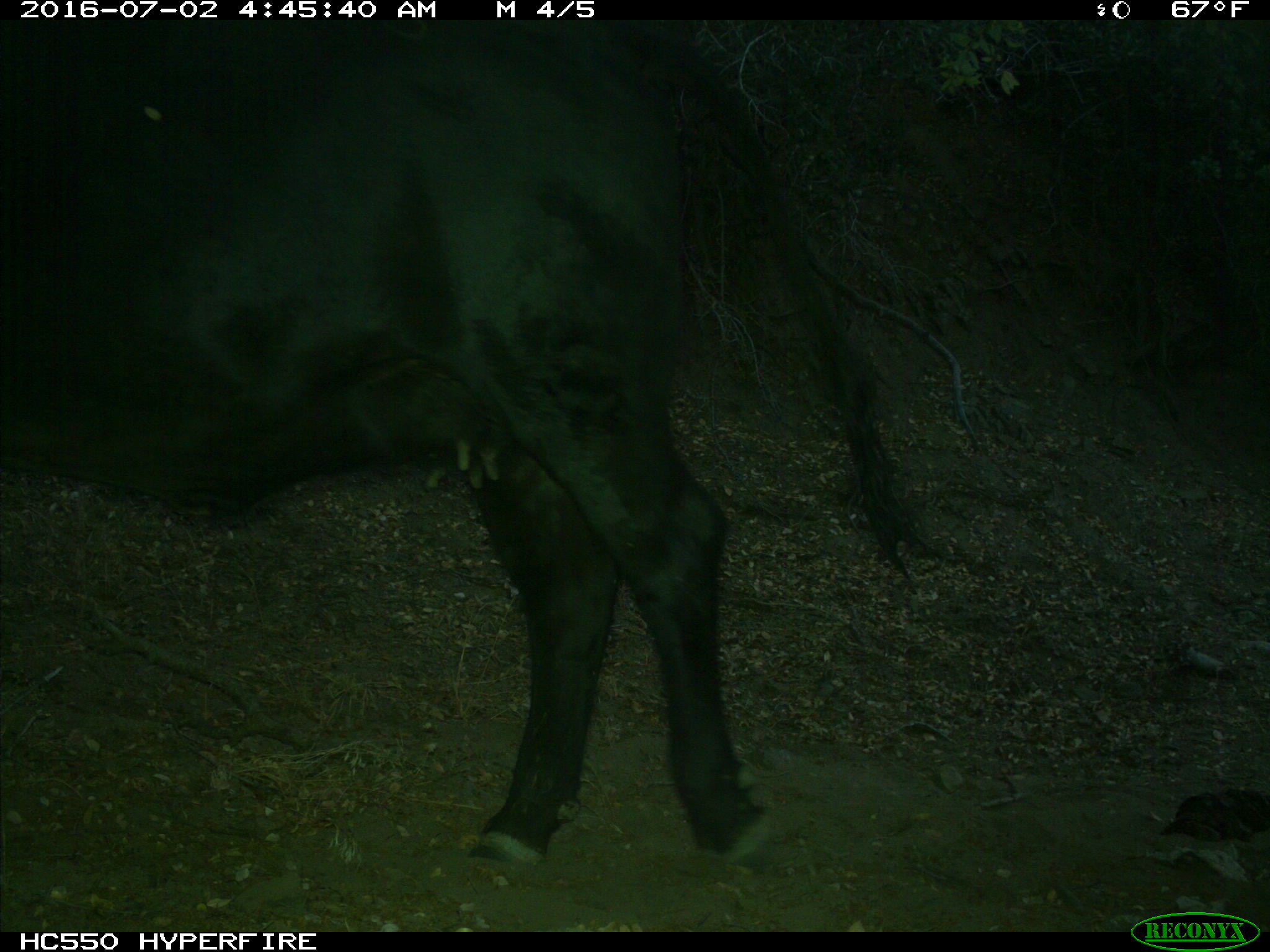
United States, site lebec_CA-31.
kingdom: Animalia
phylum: Chordata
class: Mammalia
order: Artiodactyla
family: Bovidae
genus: Bos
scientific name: Bos taurus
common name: domestic cow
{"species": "Bos taurus (domestic cow)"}